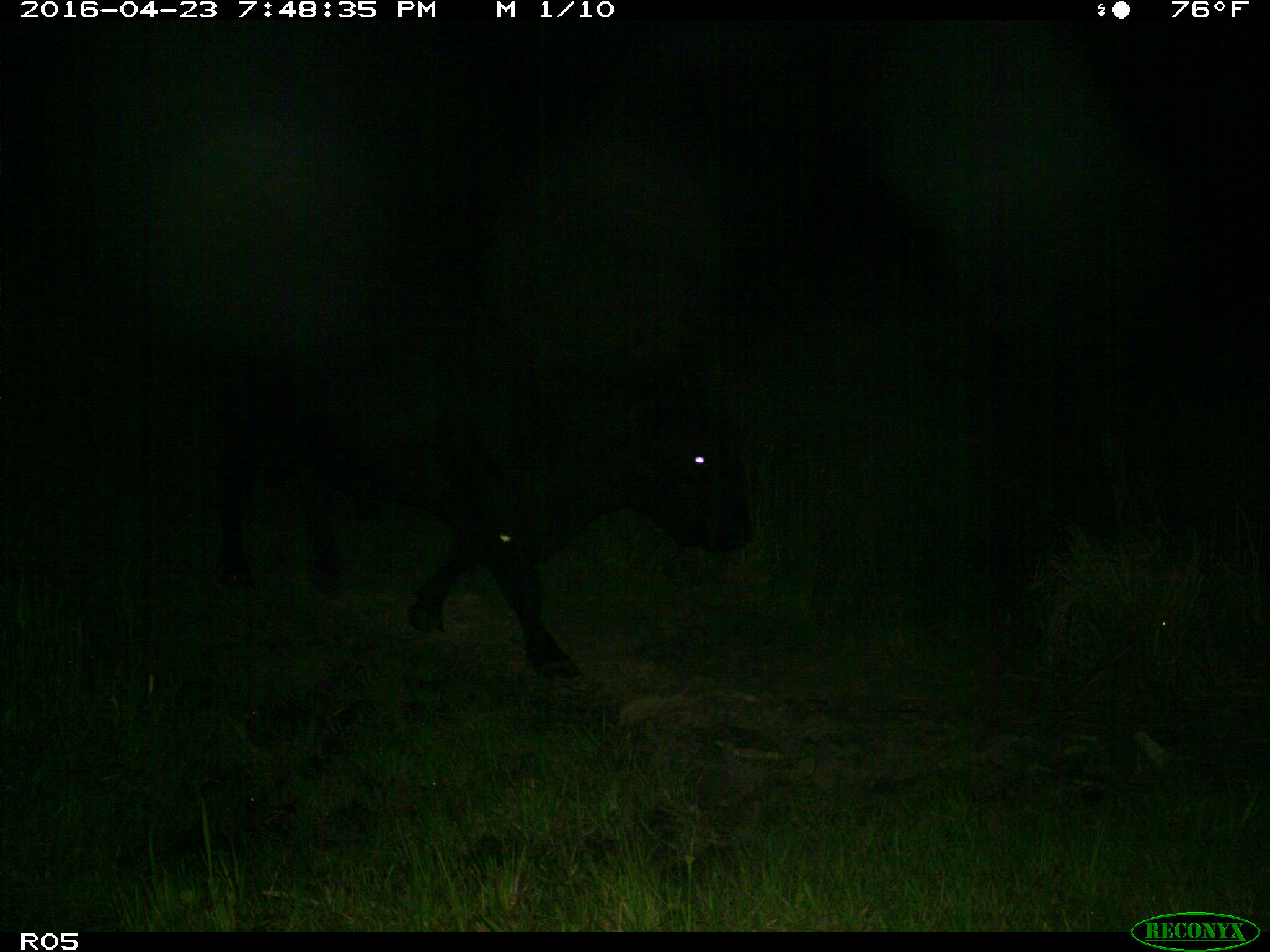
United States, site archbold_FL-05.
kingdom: Animalia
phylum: Chordata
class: Mammalia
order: Artiodactyla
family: Bovidae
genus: Bos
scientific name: Bos taurus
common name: domestic cow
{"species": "Bos taurus (domestic cow)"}